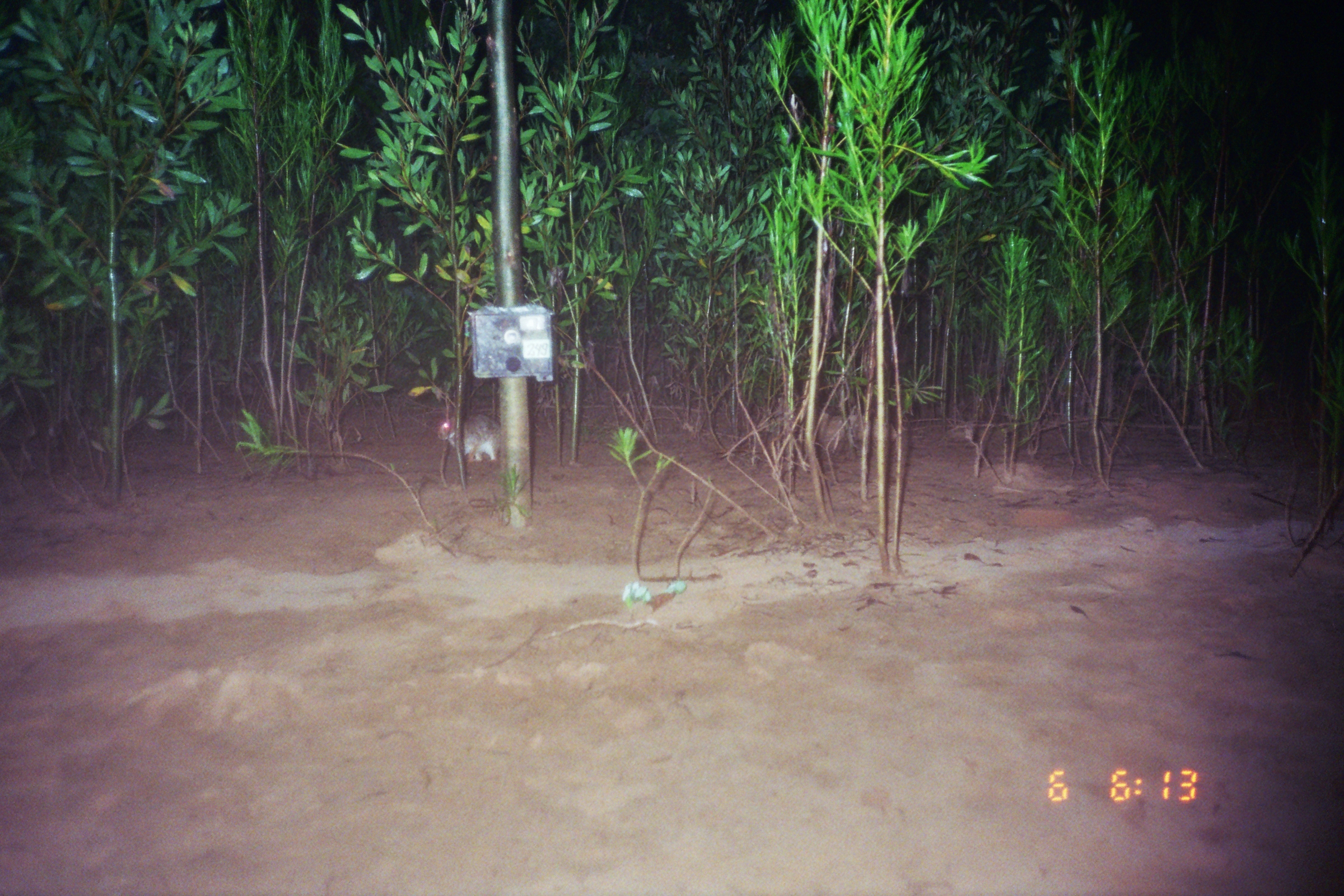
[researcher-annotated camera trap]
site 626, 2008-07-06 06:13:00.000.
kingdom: Animalia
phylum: Chordata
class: Mammalia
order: Lagomorpha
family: Leporidae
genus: Sylvilagus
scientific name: Sylvilagus brasiliensis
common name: tapeti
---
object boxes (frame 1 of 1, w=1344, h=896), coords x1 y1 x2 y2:
sylvilagus brasiliensis: 438 414 501 461